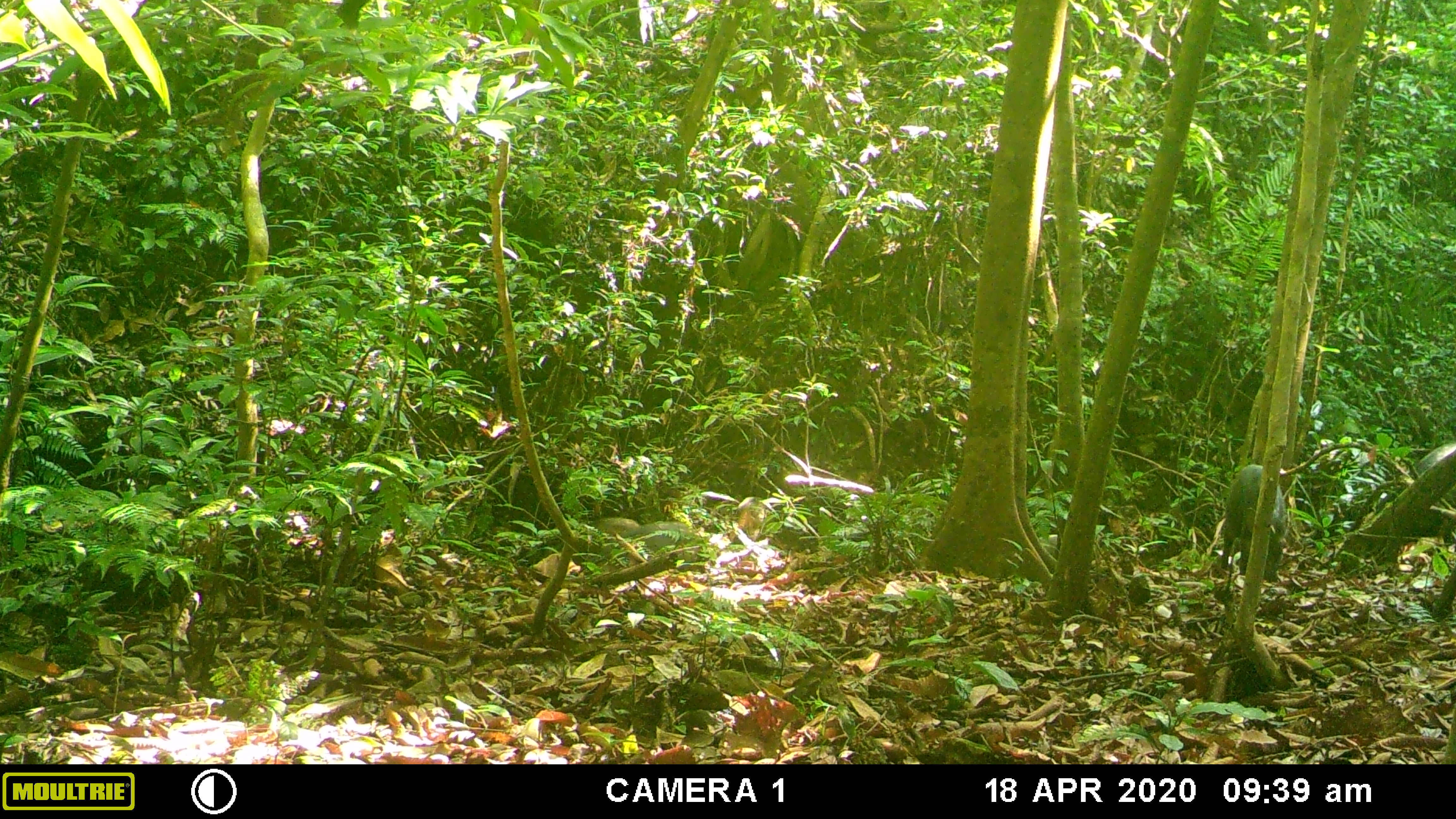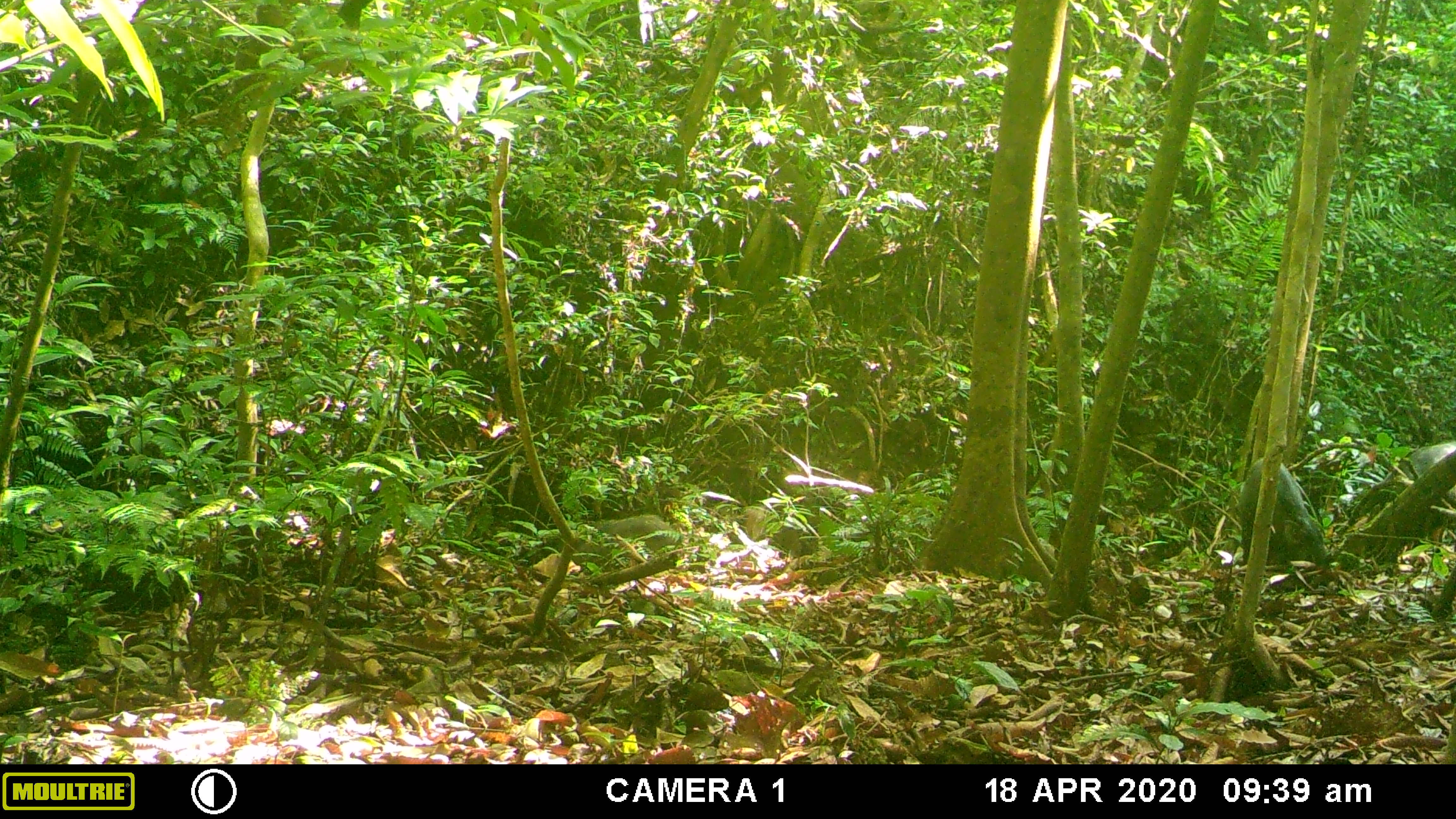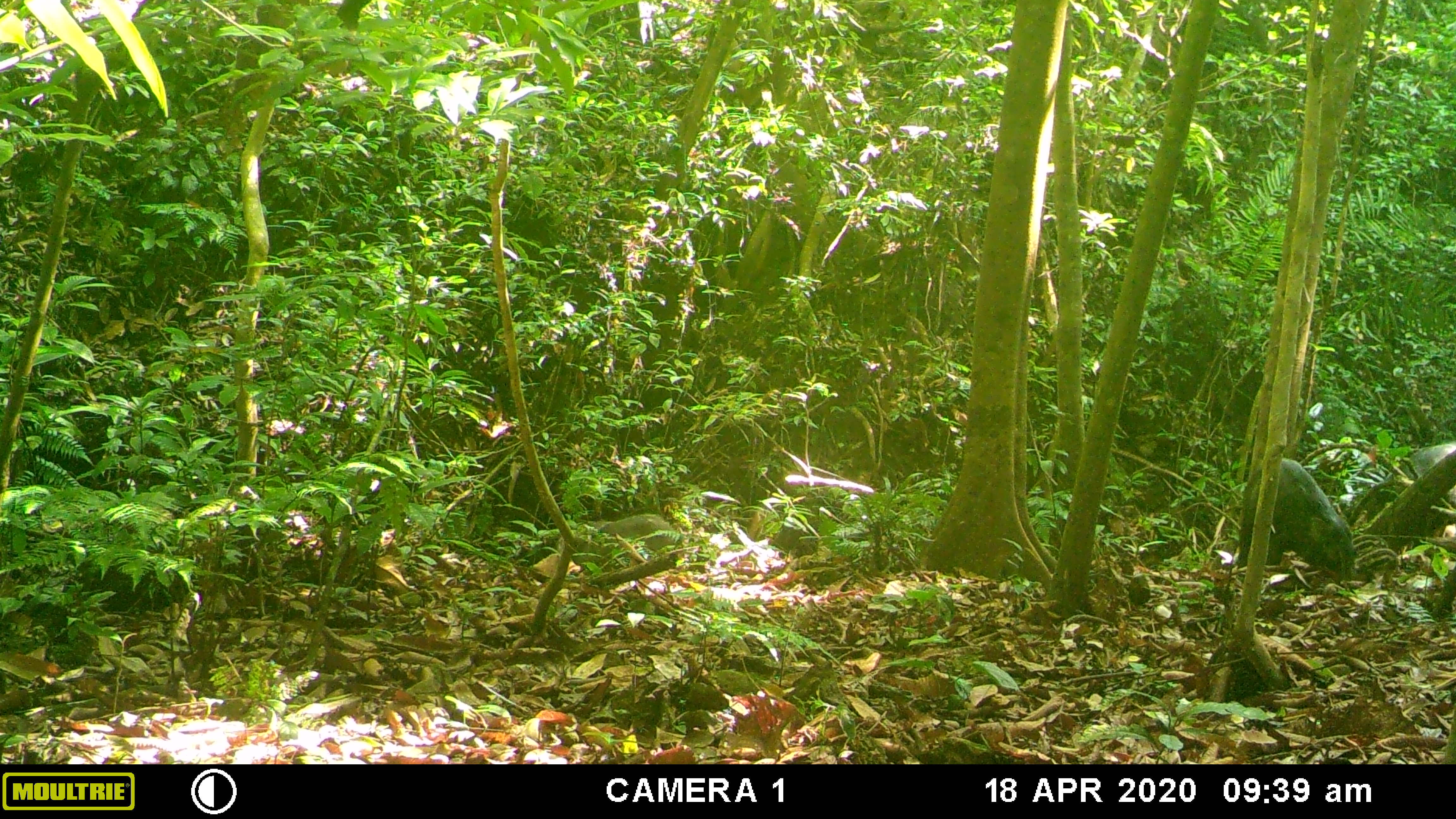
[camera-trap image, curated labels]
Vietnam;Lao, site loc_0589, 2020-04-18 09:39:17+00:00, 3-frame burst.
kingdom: Animalia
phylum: Chordata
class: Mammalia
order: Artiodactyla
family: Suidae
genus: Sus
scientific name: Sus scrofa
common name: eurasian wild pig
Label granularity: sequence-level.